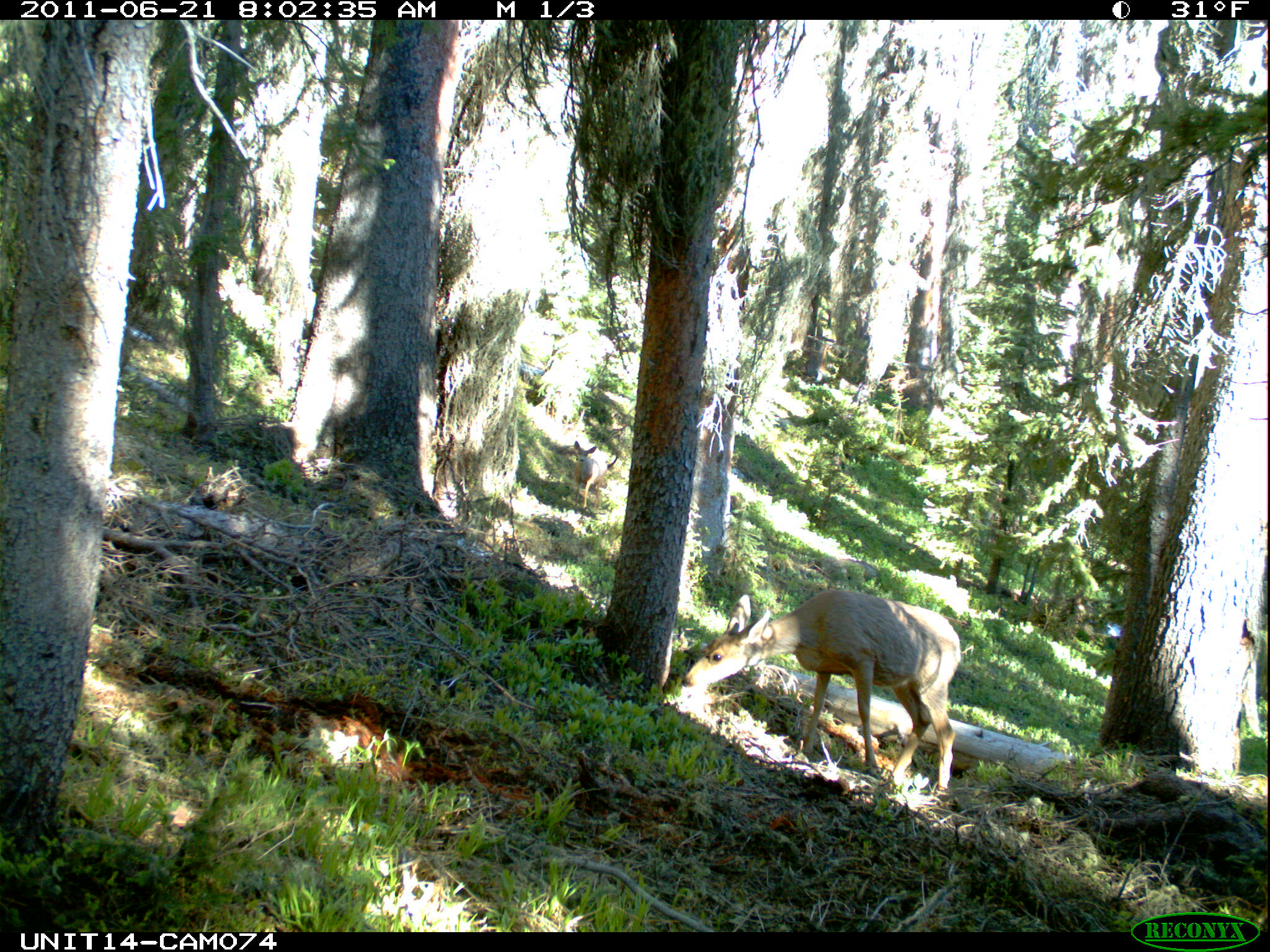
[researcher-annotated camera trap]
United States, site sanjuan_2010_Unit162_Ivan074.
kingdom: Animalia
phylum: Chordata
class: Mammalia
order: Artiodactyla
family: Cervidae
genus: Odocoileus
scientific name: Odocoileus hemionus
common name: mule deer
Odocoileus hemionus (mule deer).